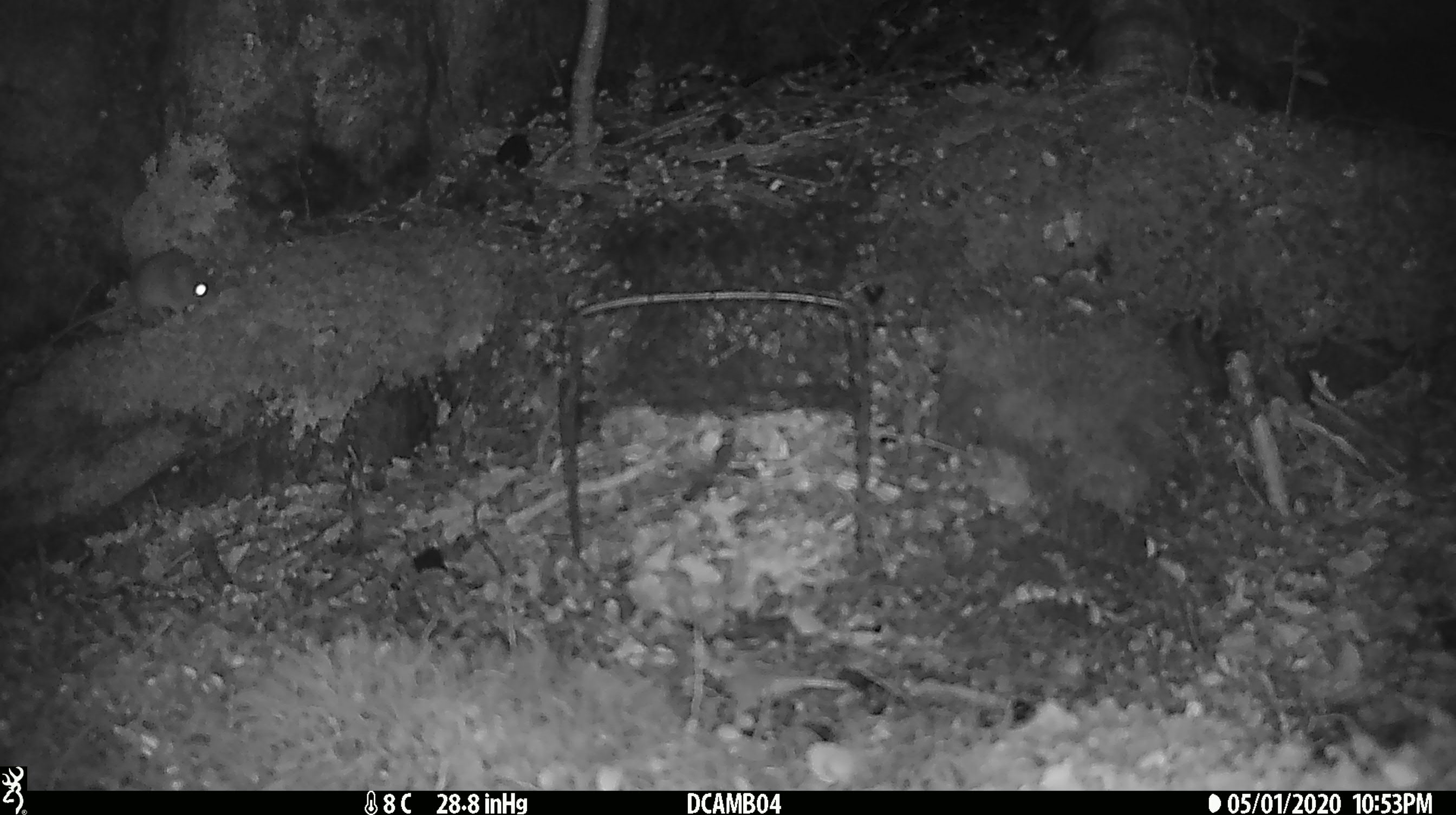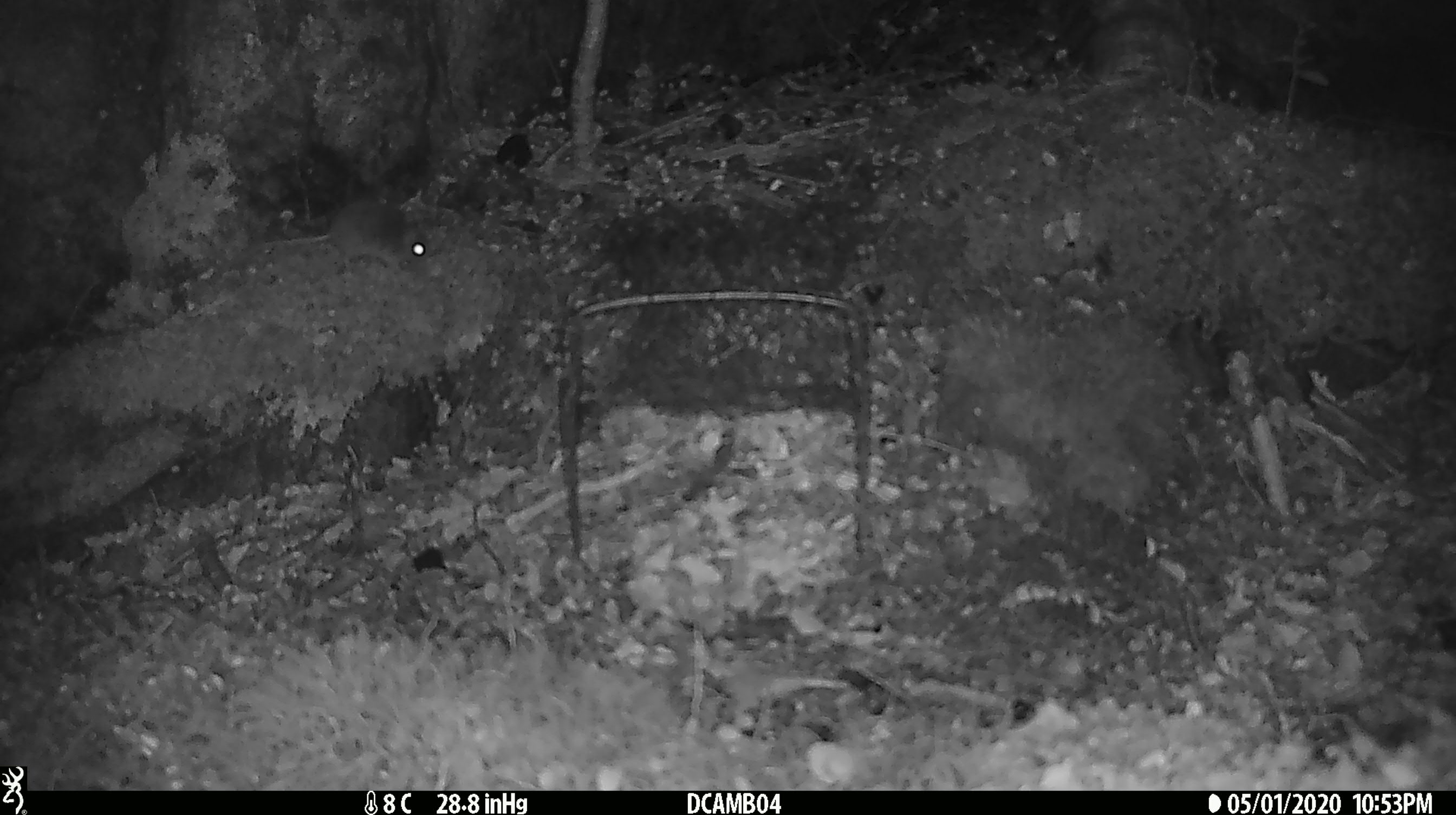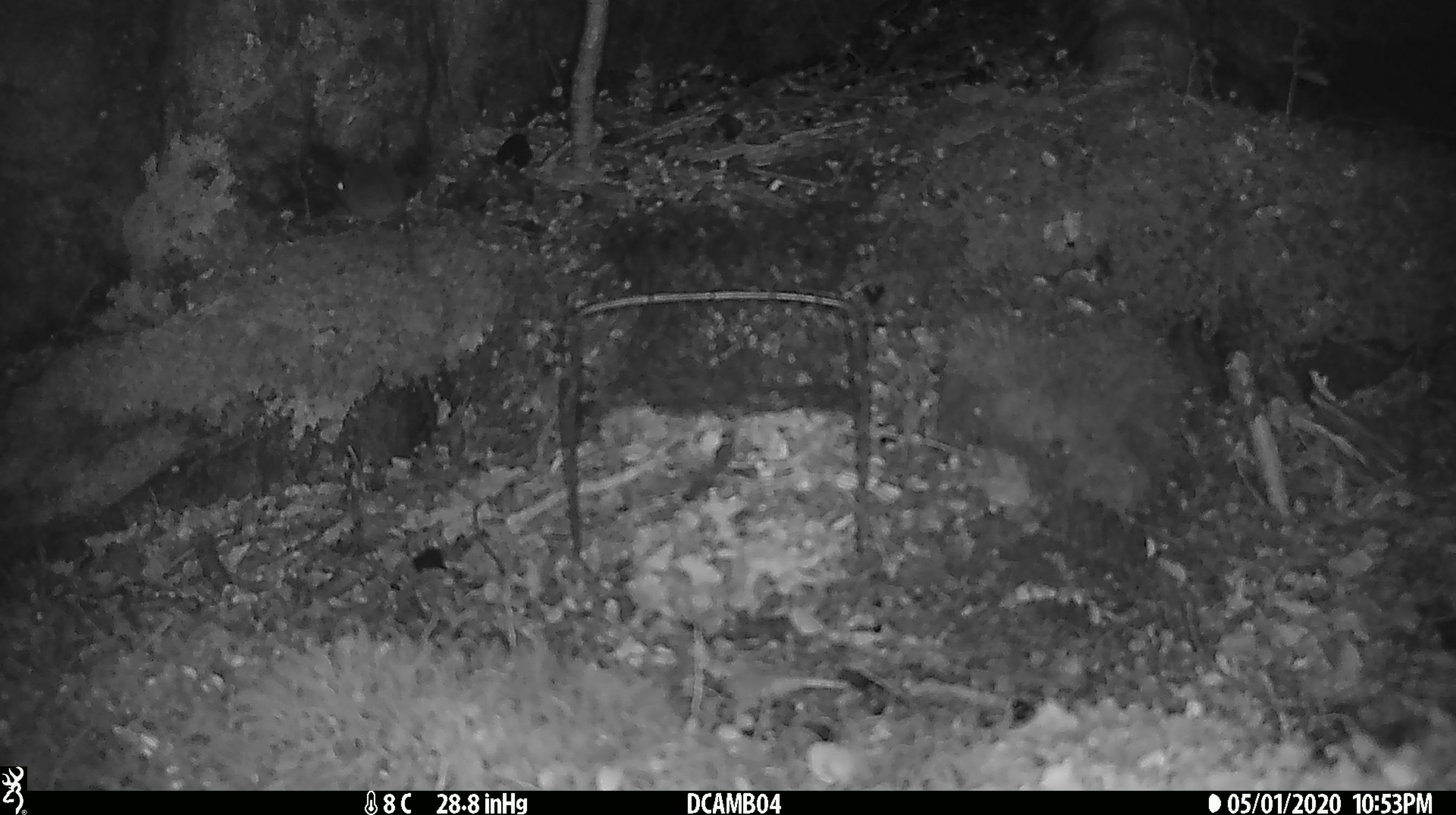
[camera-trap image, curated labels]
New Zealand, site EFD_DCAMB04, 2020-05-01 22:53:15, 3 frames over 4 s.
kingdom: Animalia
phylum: Chordata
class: Mammalia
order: Rodentia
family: Muridae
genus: Mus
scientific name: Mus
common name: mouse